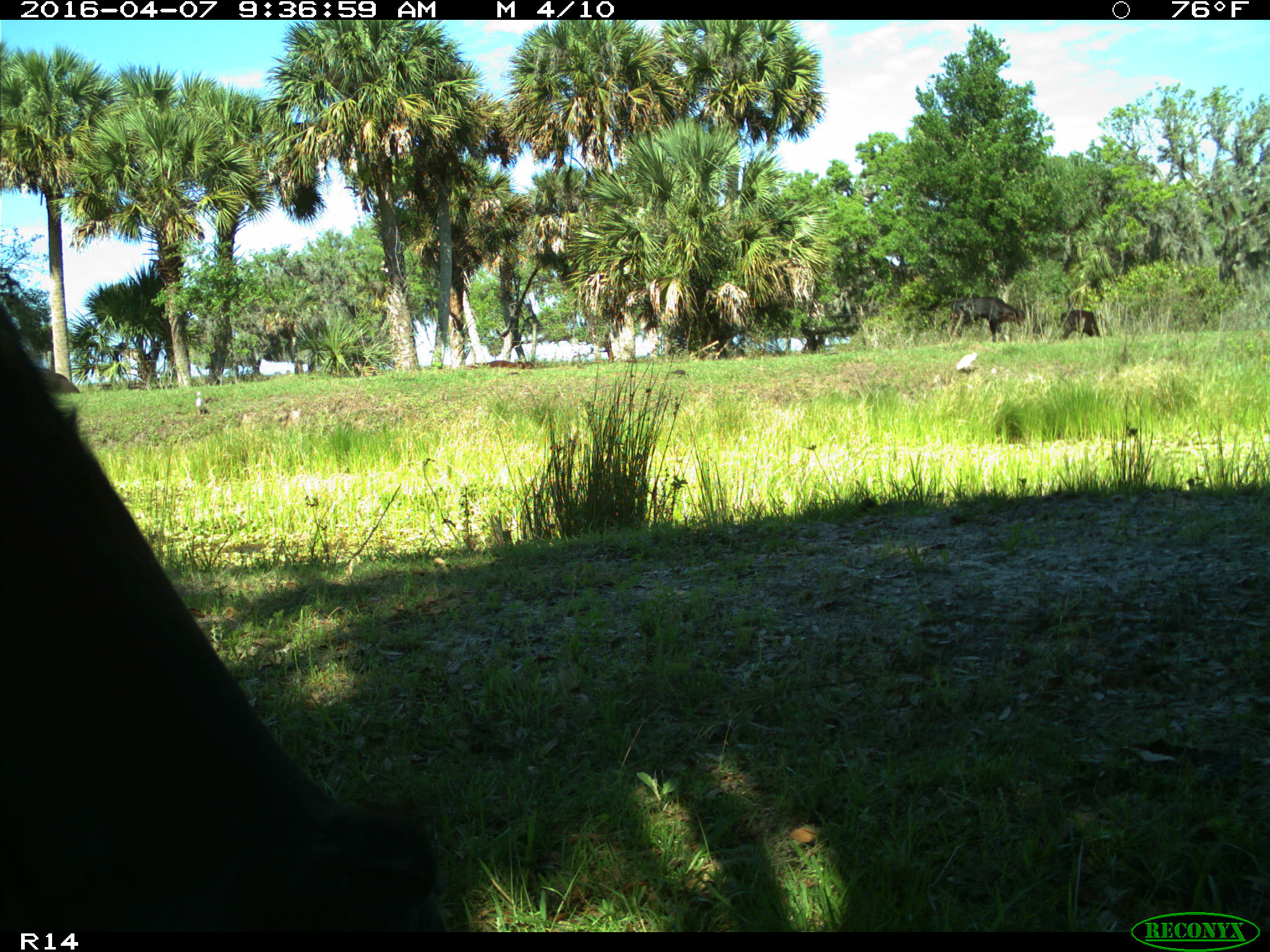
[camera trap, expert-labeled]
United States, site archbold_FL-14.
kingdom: Animalia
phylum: Chordata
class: Mammalia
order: Artiodactyla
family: Bovidae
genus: Bos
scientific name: Bos taurus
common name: domestic cow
Bos taurus (domestic cow).